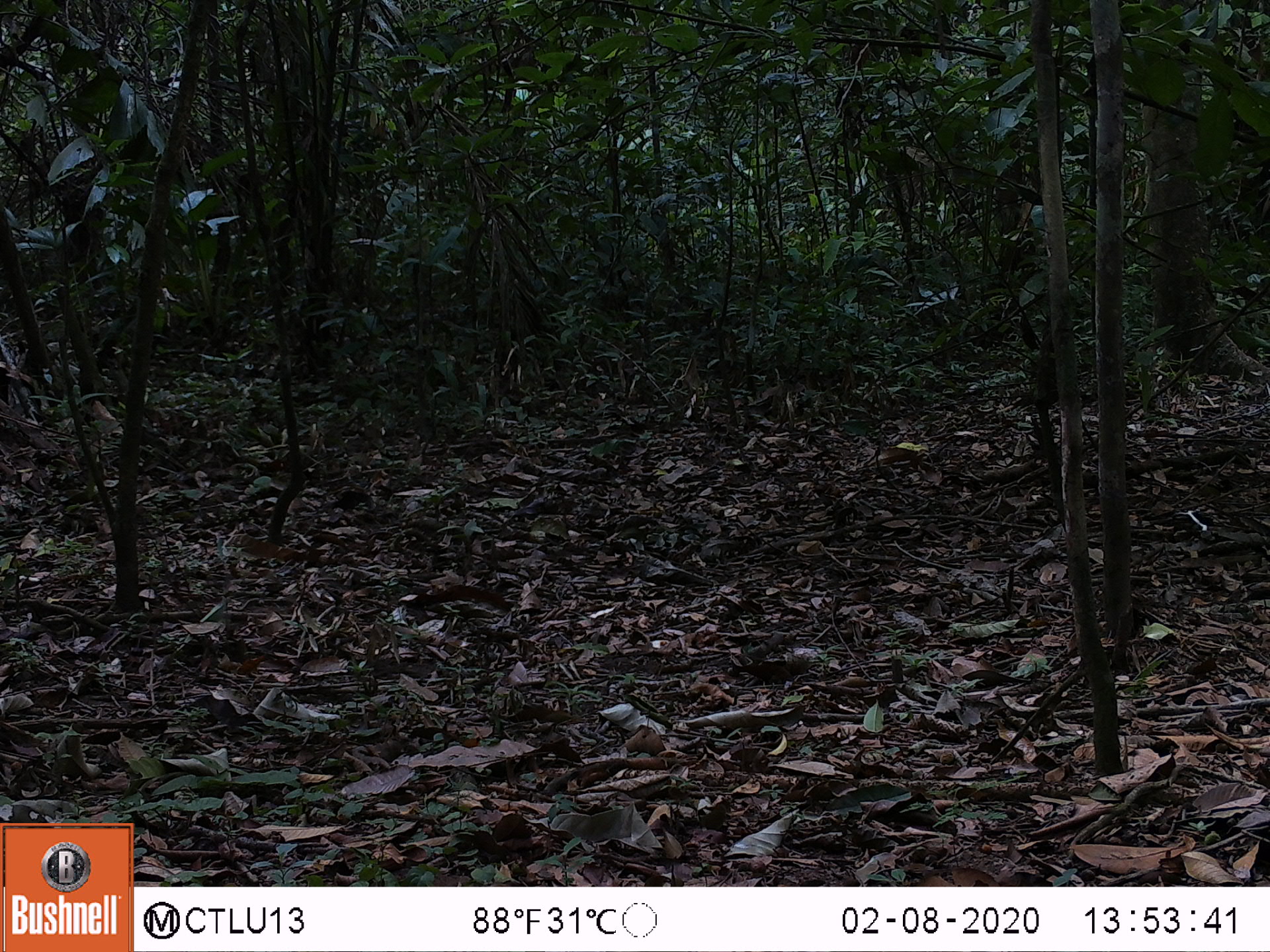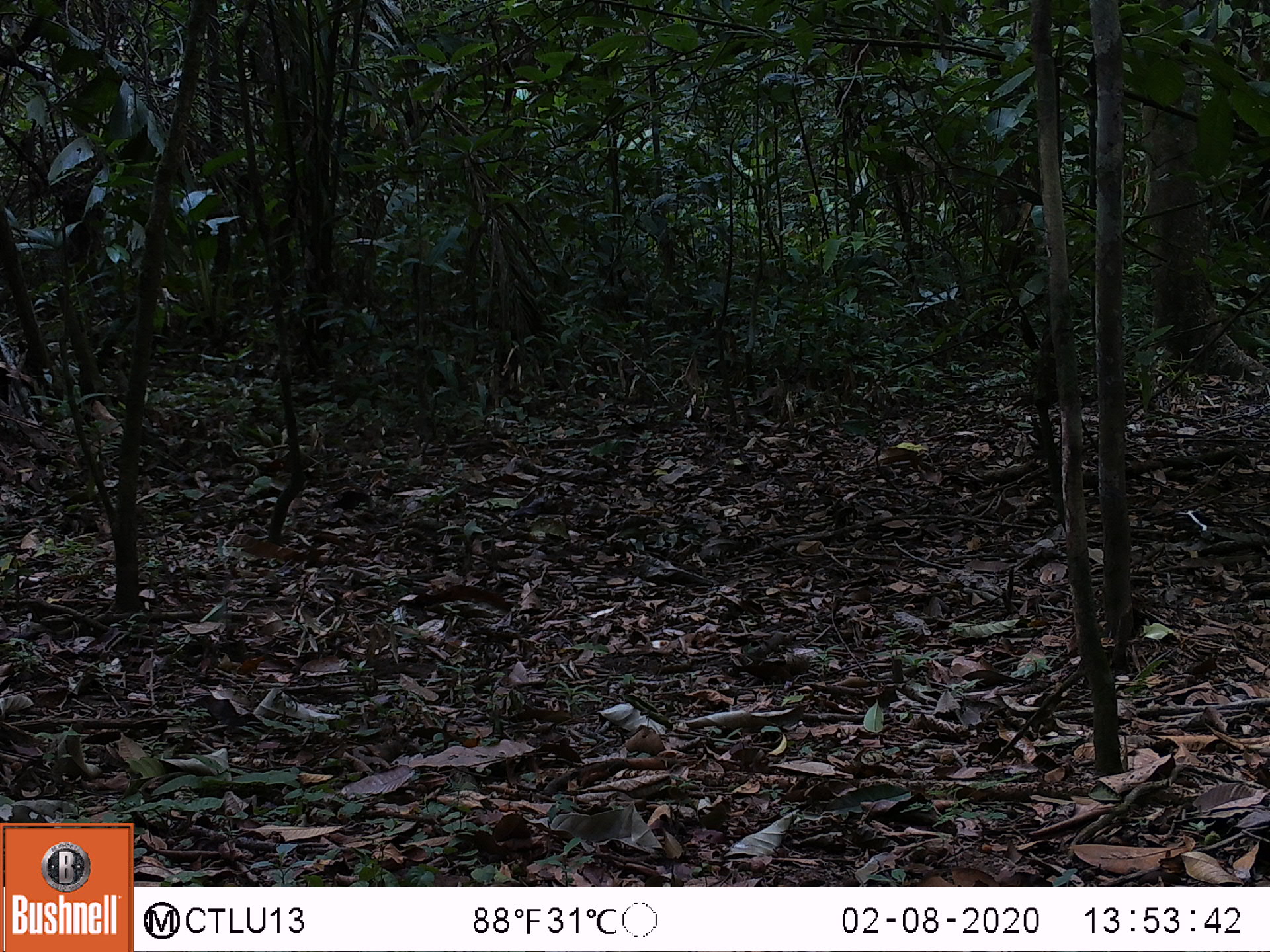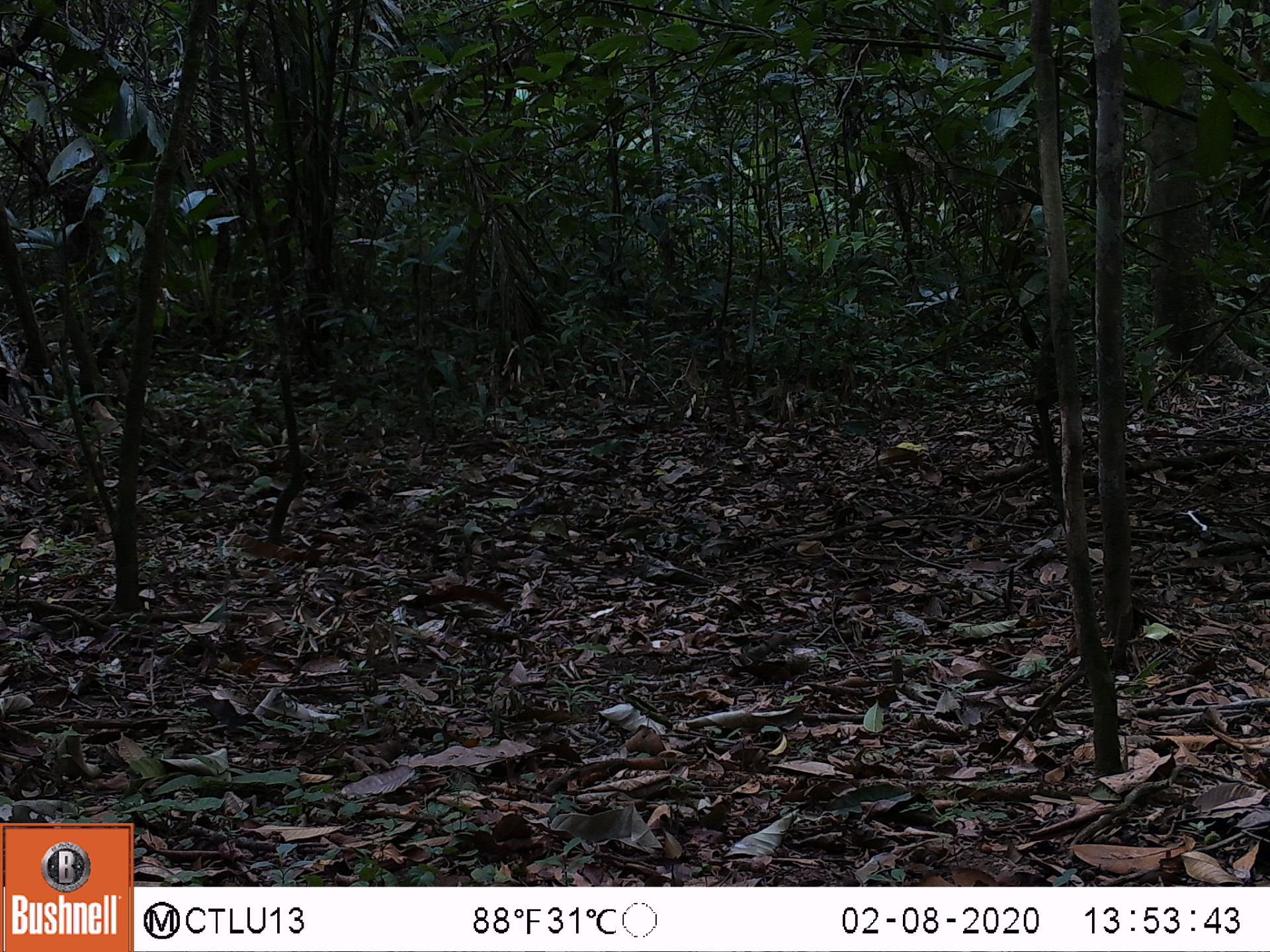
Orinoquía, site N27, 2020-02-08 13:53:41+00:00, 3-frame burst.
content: no animal present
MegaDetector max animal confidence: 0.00